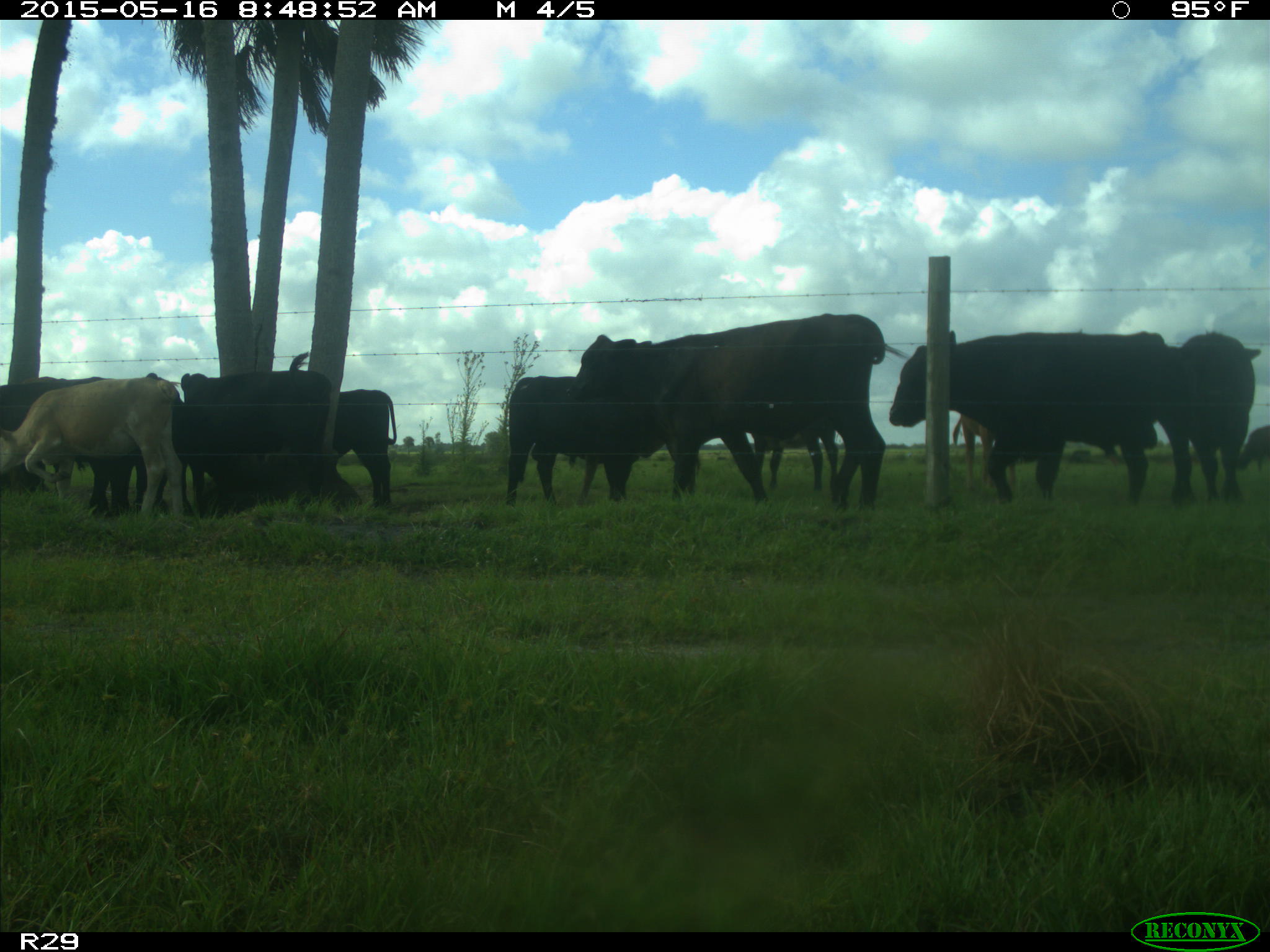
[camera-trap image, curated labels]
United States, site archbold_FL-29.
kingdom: Animalia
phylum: Chordata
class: Mammalia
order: Artiodactyla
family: Bovidae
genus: Bos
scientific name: Bos taurus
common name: domestic cow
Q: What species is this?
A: Bos taurus (domestic cow).